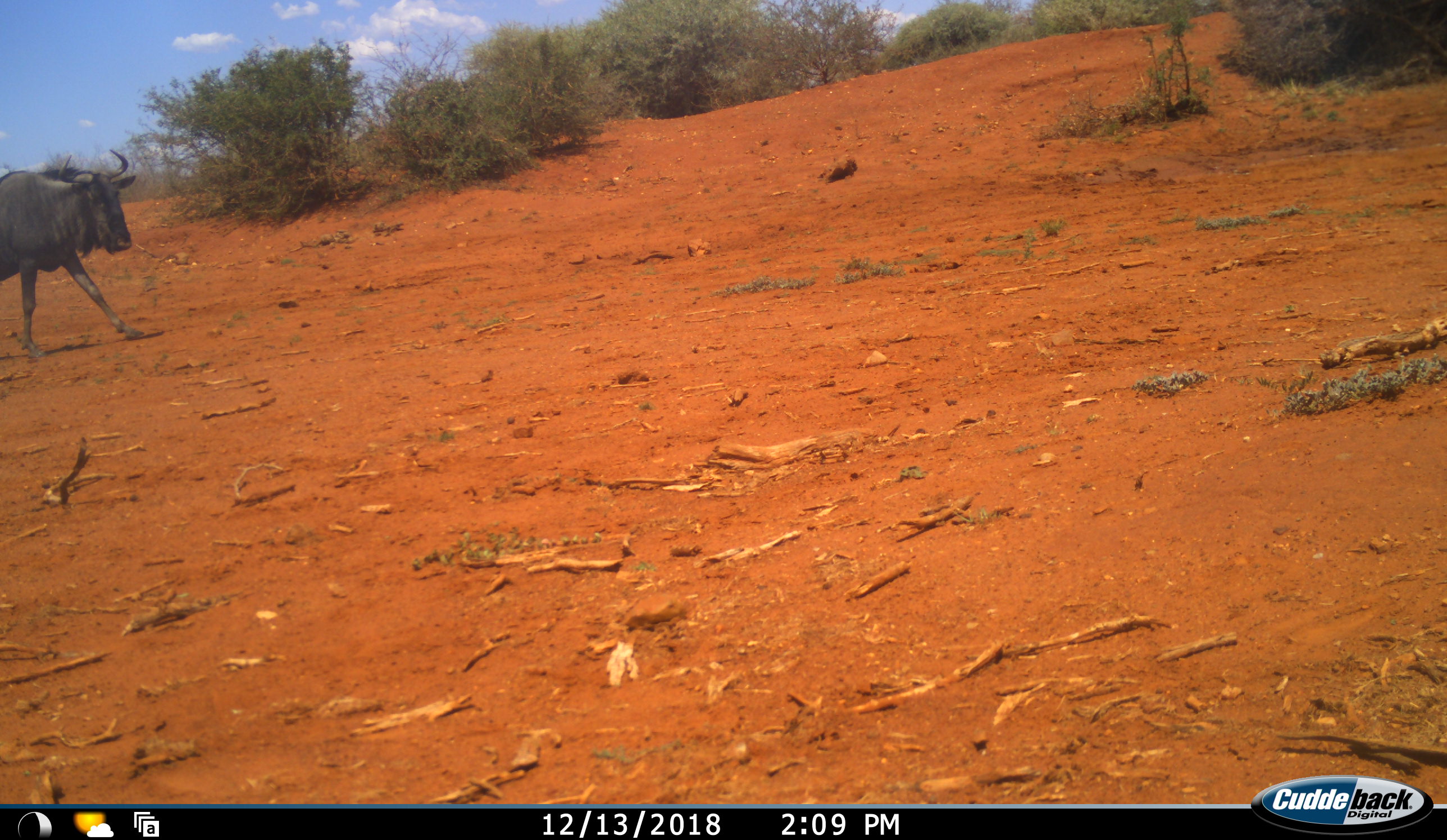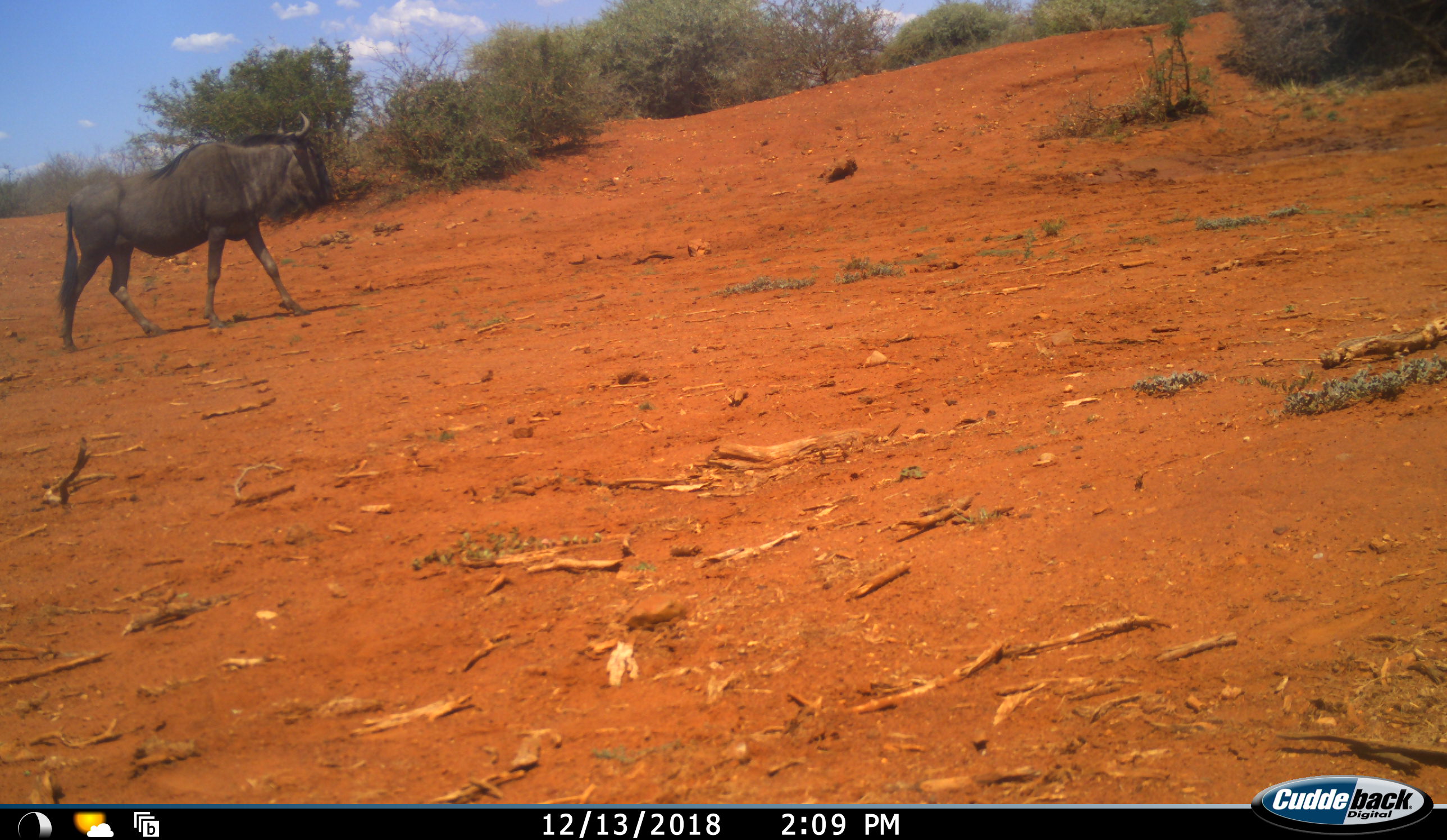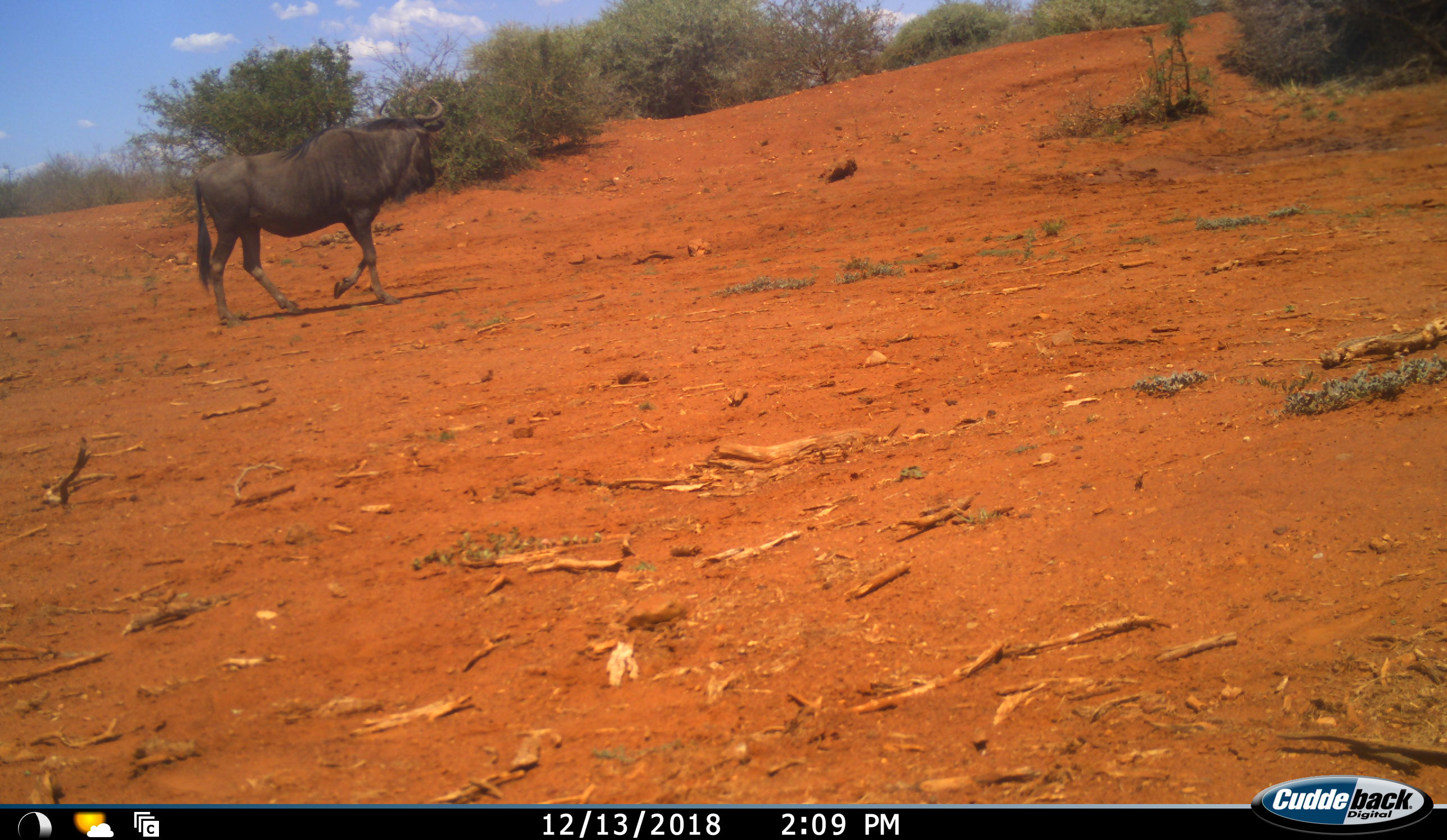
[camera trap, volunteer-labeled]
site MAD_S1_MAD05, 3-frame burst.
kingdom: Animalia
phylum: Chordata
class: Mammalia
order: Artiodactyla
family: Bovidae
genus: Connochaetes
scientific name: Connochaetes taurinus taurinus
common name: blue wildebeest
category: wildebeestblue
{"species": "wildebeestblue (blue wildebeest) (Connochaetes taurinus taurinus)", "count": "1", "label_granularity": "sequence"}